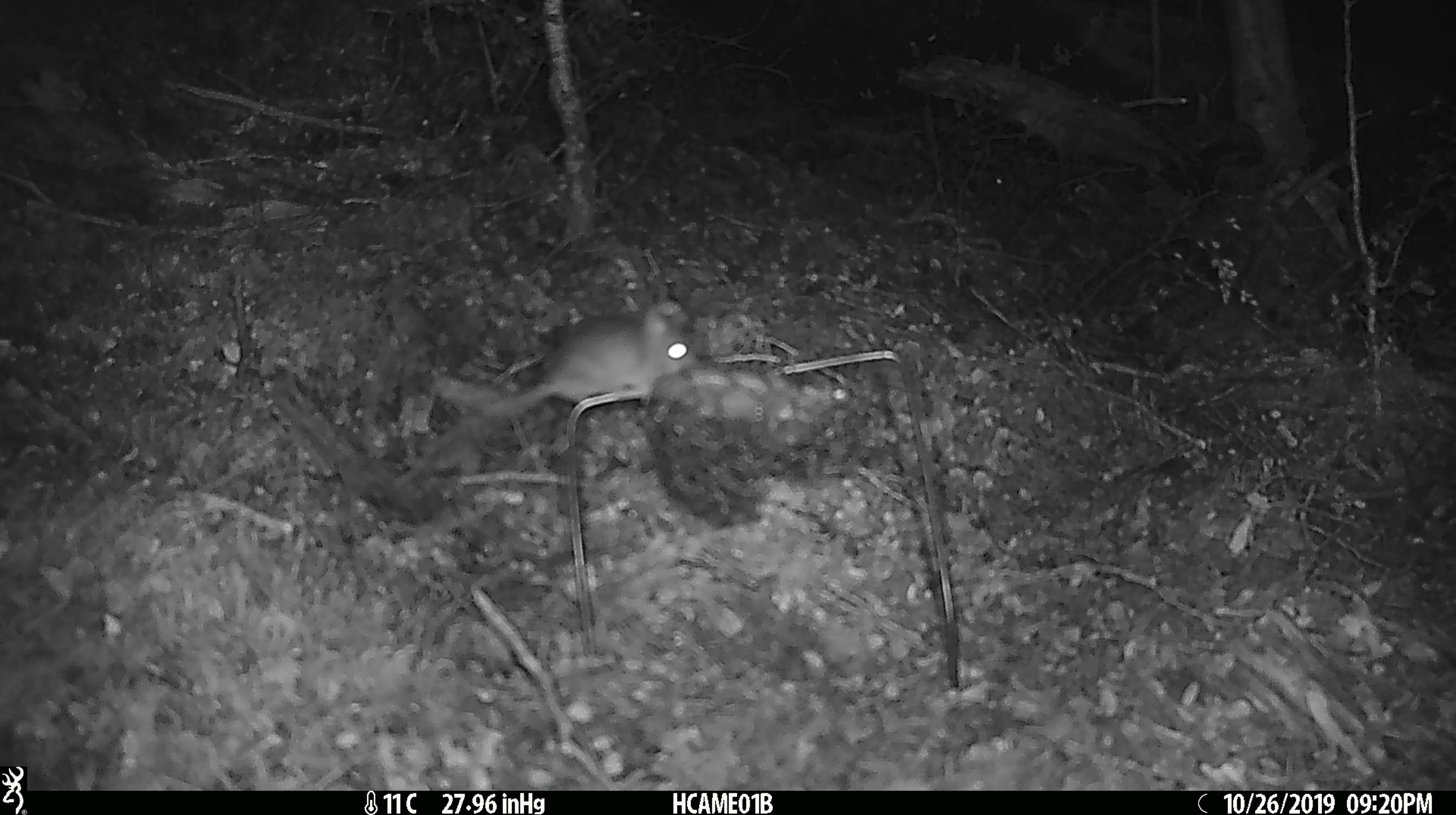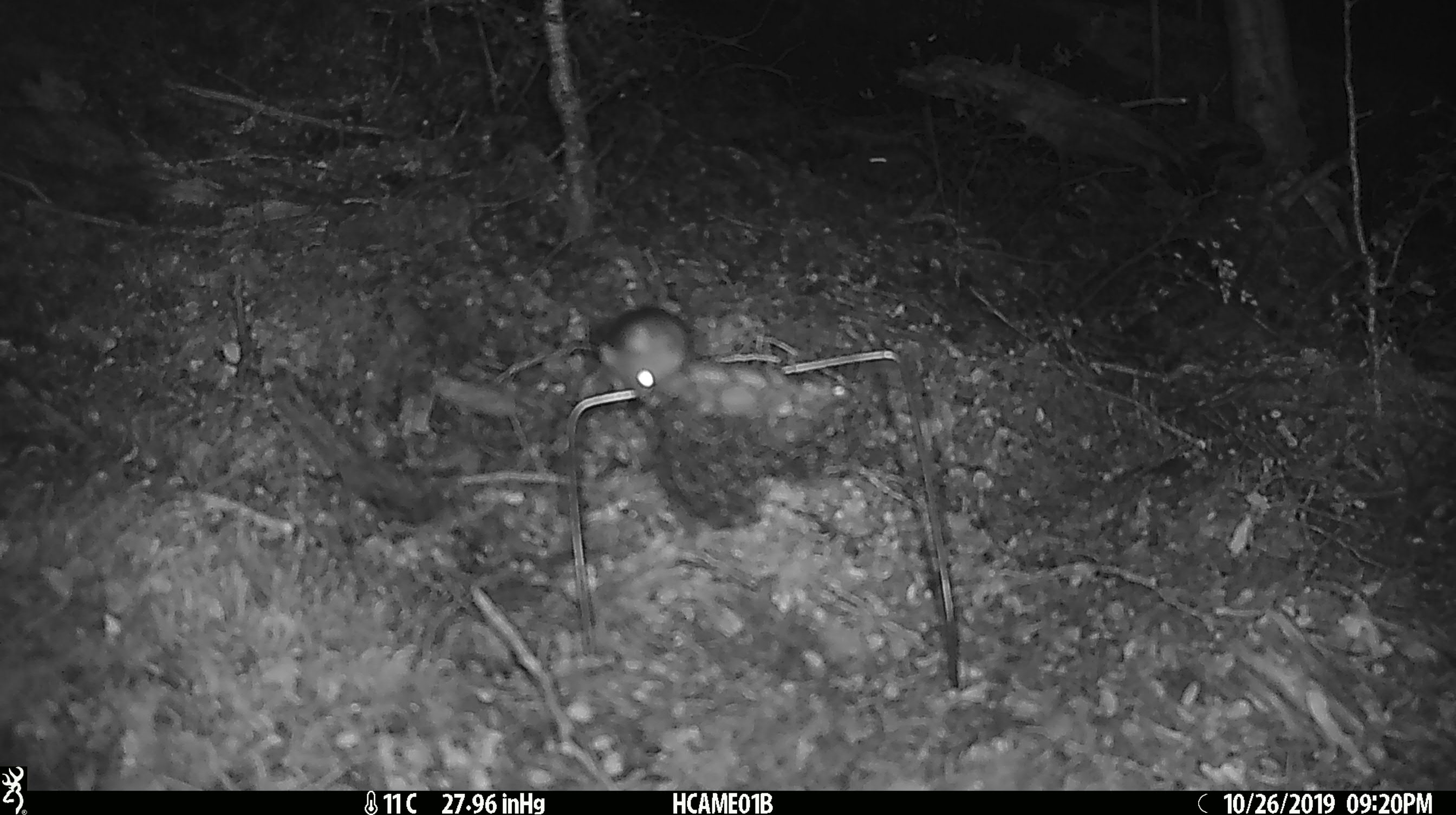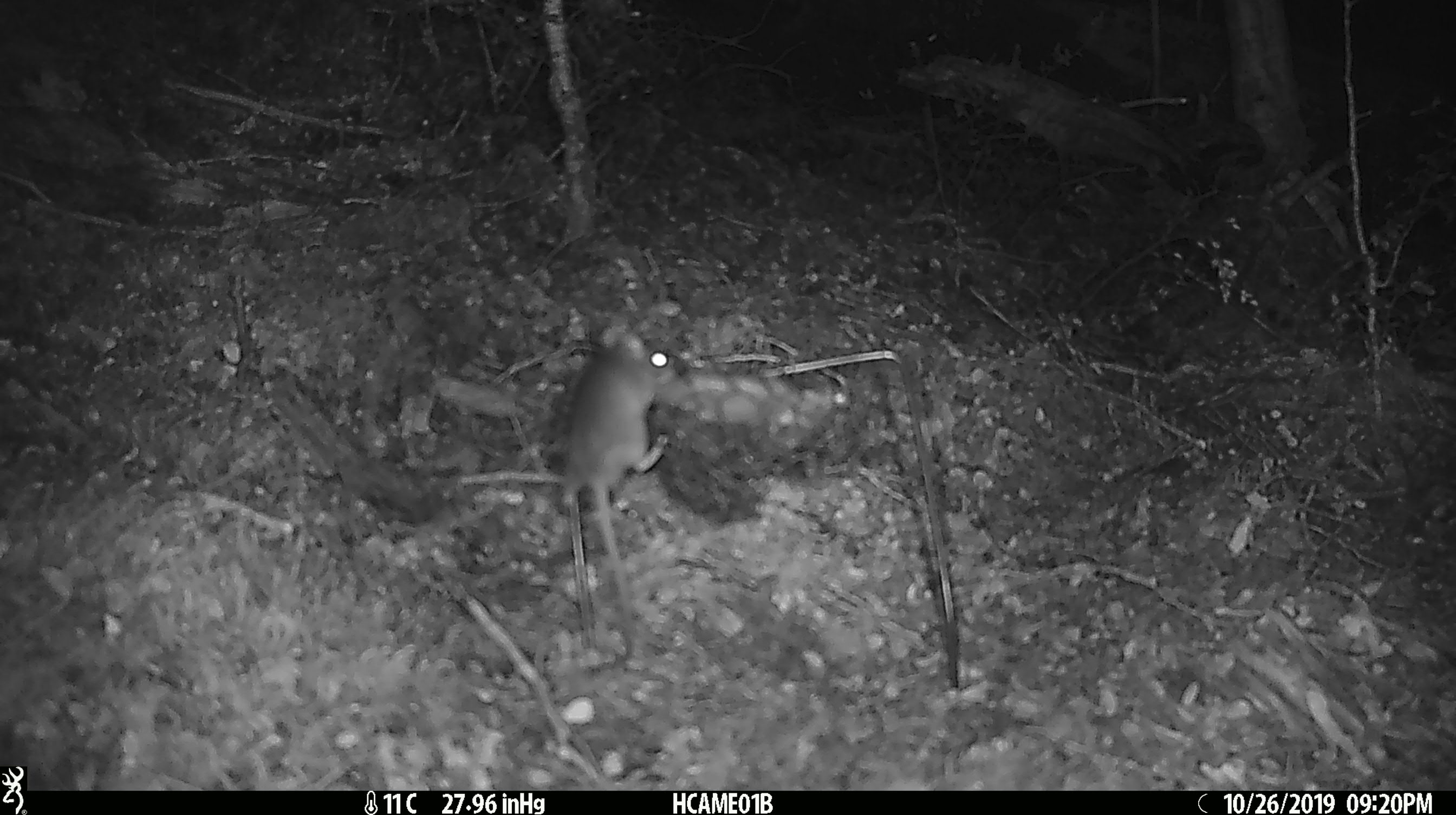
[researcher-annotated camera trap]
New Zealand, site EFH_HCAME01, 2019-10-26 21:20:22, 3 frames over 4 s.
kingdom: Animalia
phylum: Chordata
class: Mammalia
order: Rodentia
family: Muridae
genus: Mus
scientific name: Mus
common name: mouse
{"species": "mouse (Mus)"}